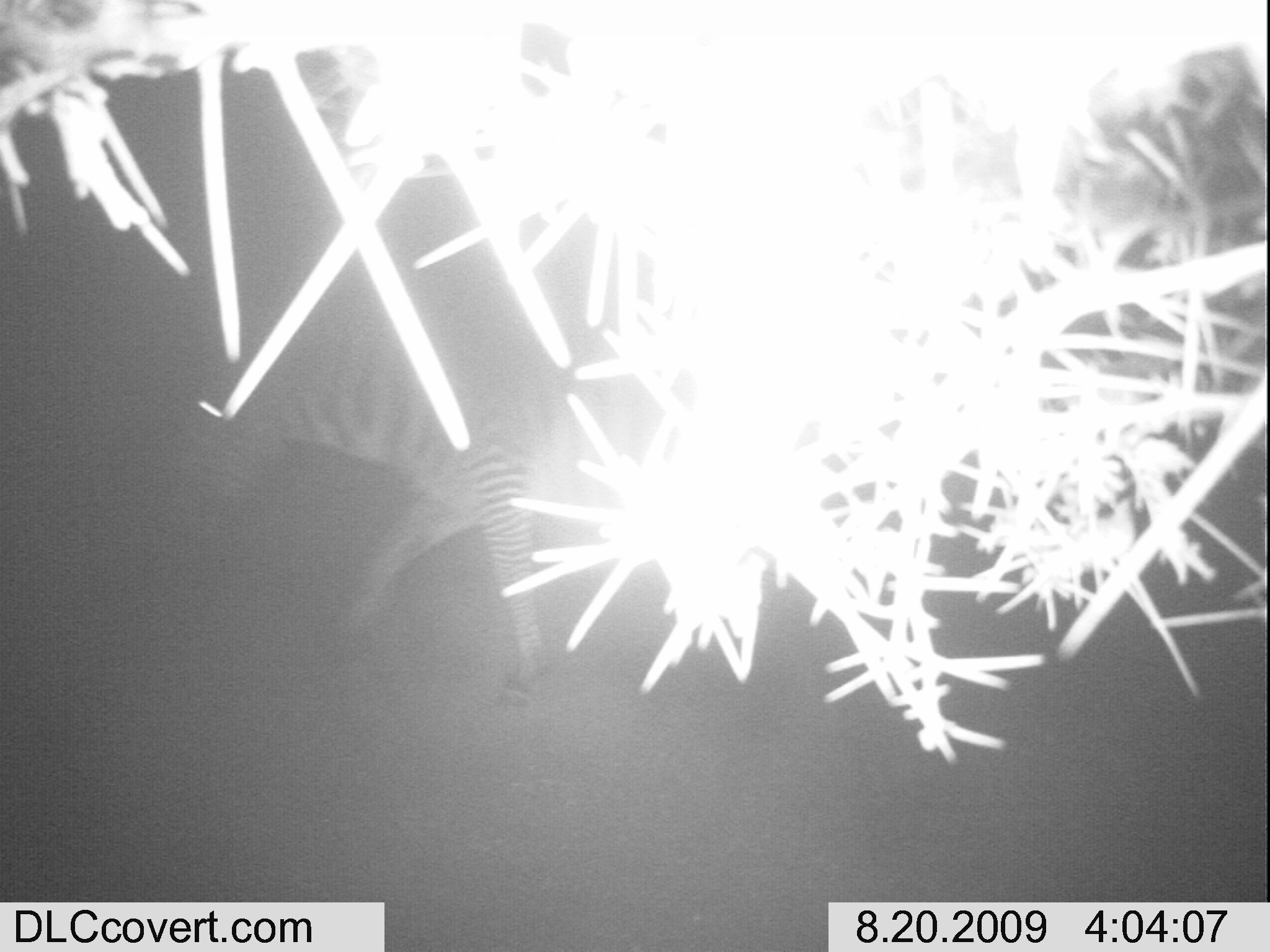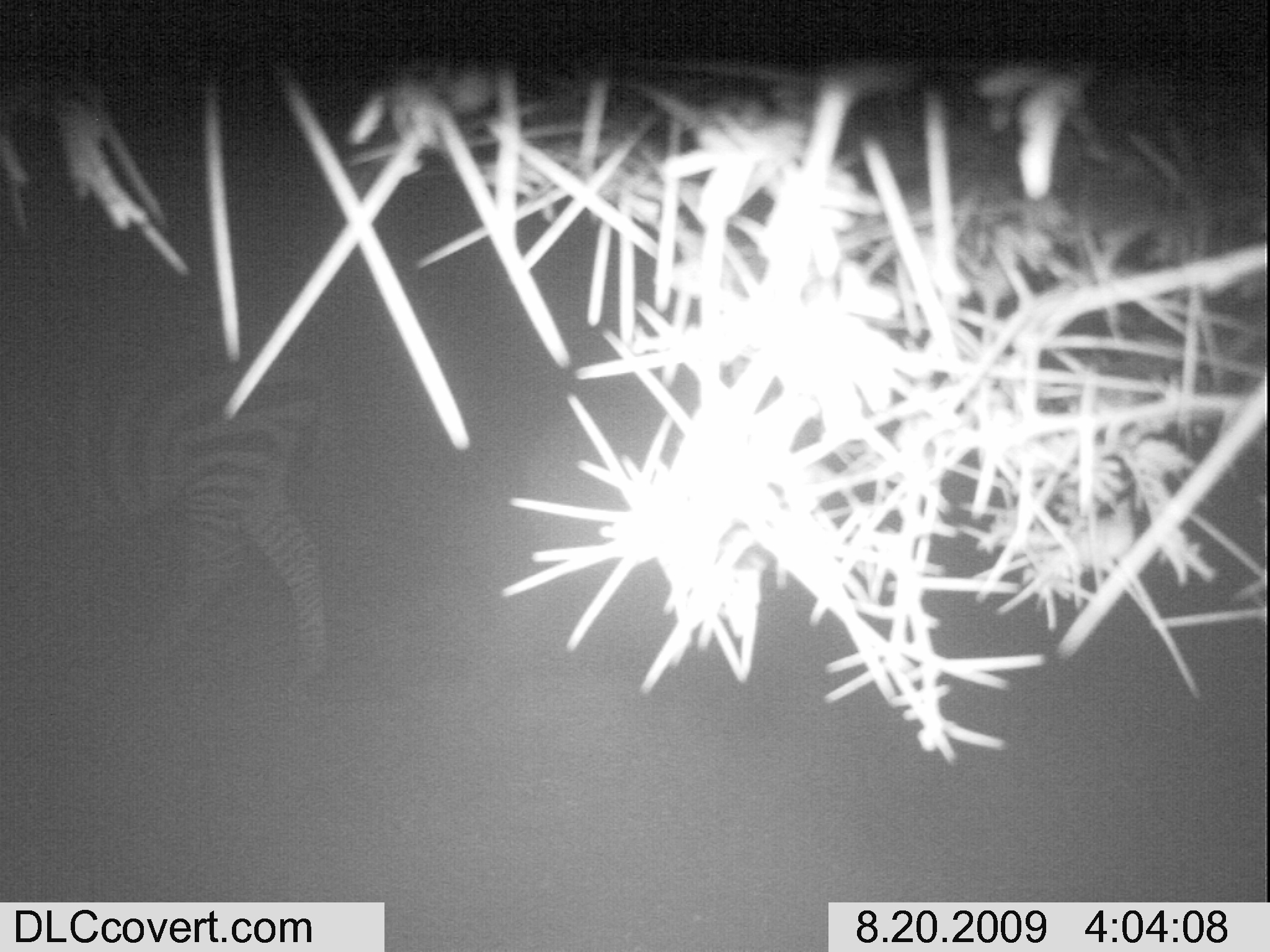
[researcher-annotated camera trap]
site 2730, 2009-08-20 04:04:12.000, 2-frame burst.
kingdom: Animalia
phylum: Chordata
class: Mammalia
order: Perissodactyla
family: Equidae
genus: Equus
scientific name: Equus quagga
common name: plains zebra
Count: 1.